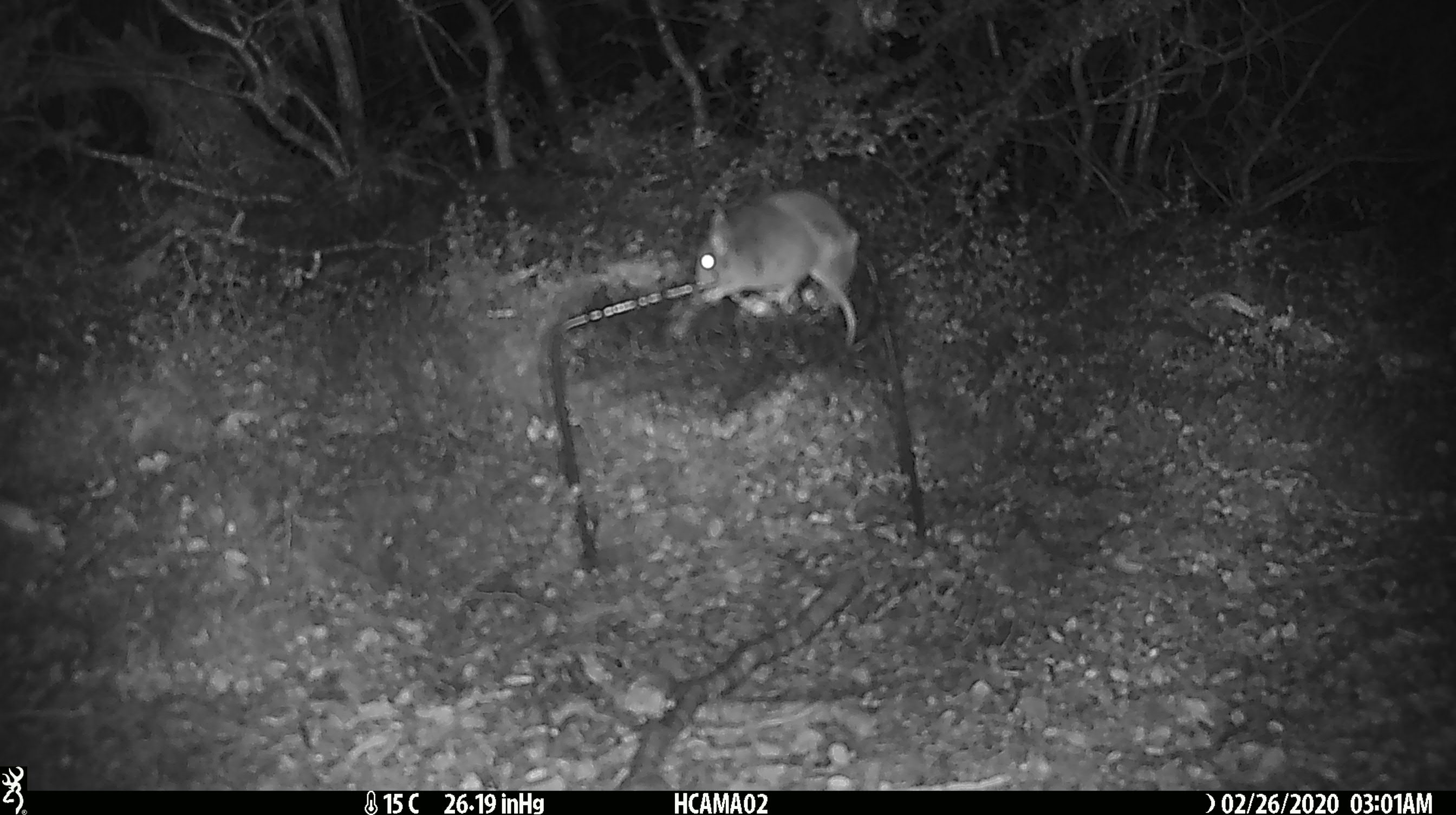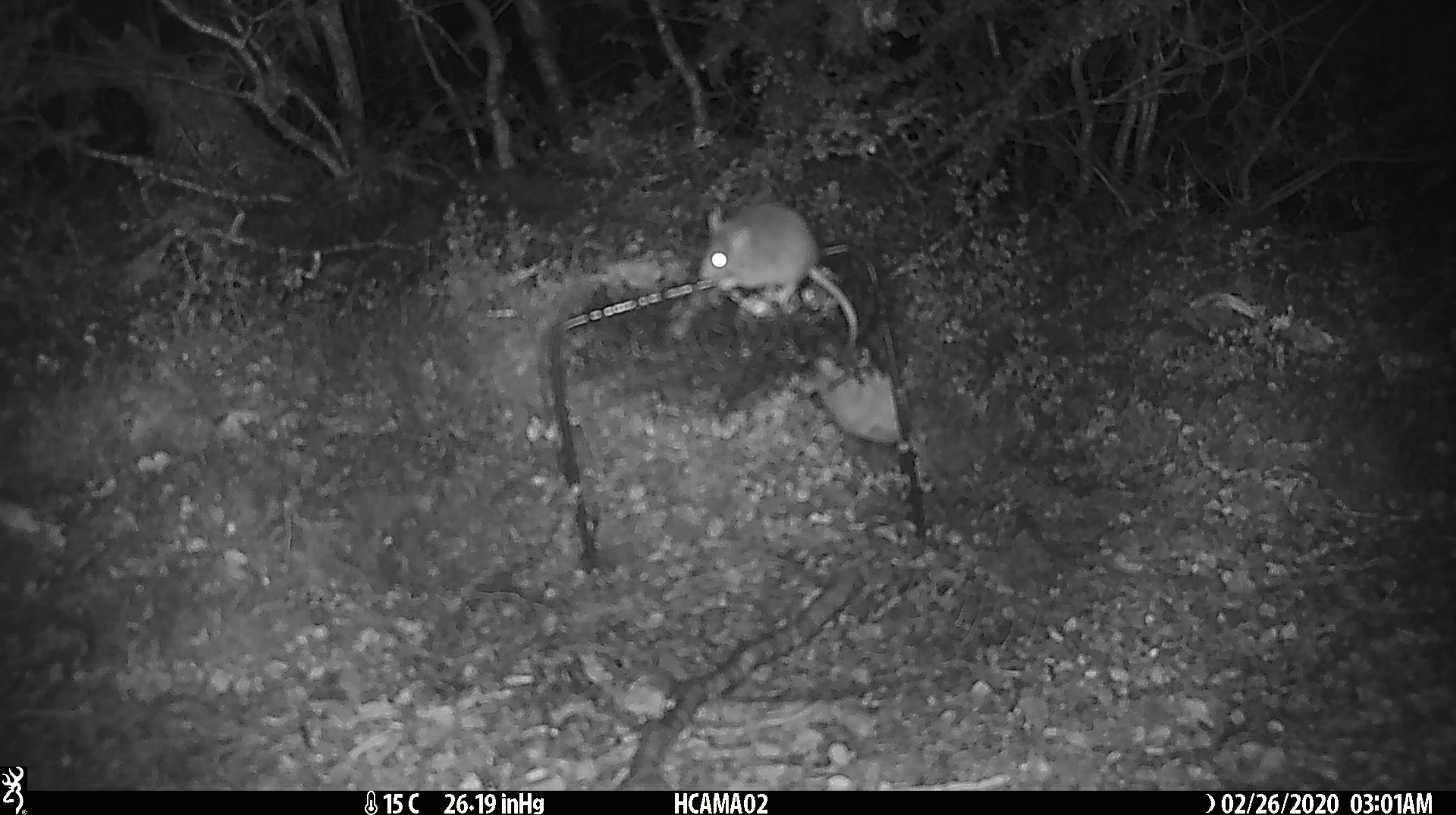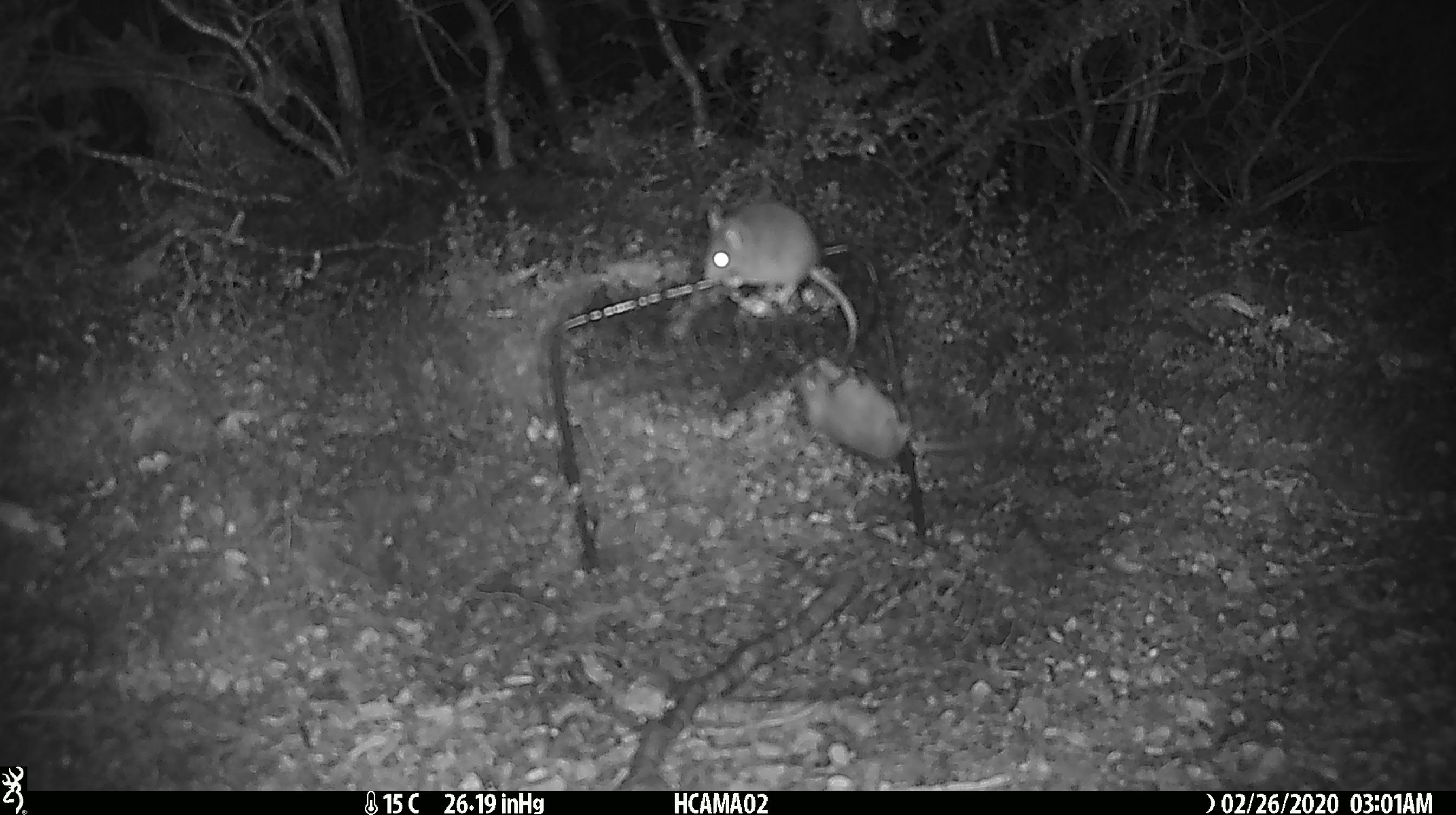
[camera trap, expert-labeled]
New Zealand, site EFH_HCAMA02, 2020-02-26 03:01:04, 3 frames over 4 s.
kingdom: Animalia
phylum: Chordata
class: Mammalia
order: Rodentia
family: Muridae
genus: Mus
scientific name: Mus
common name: mouse